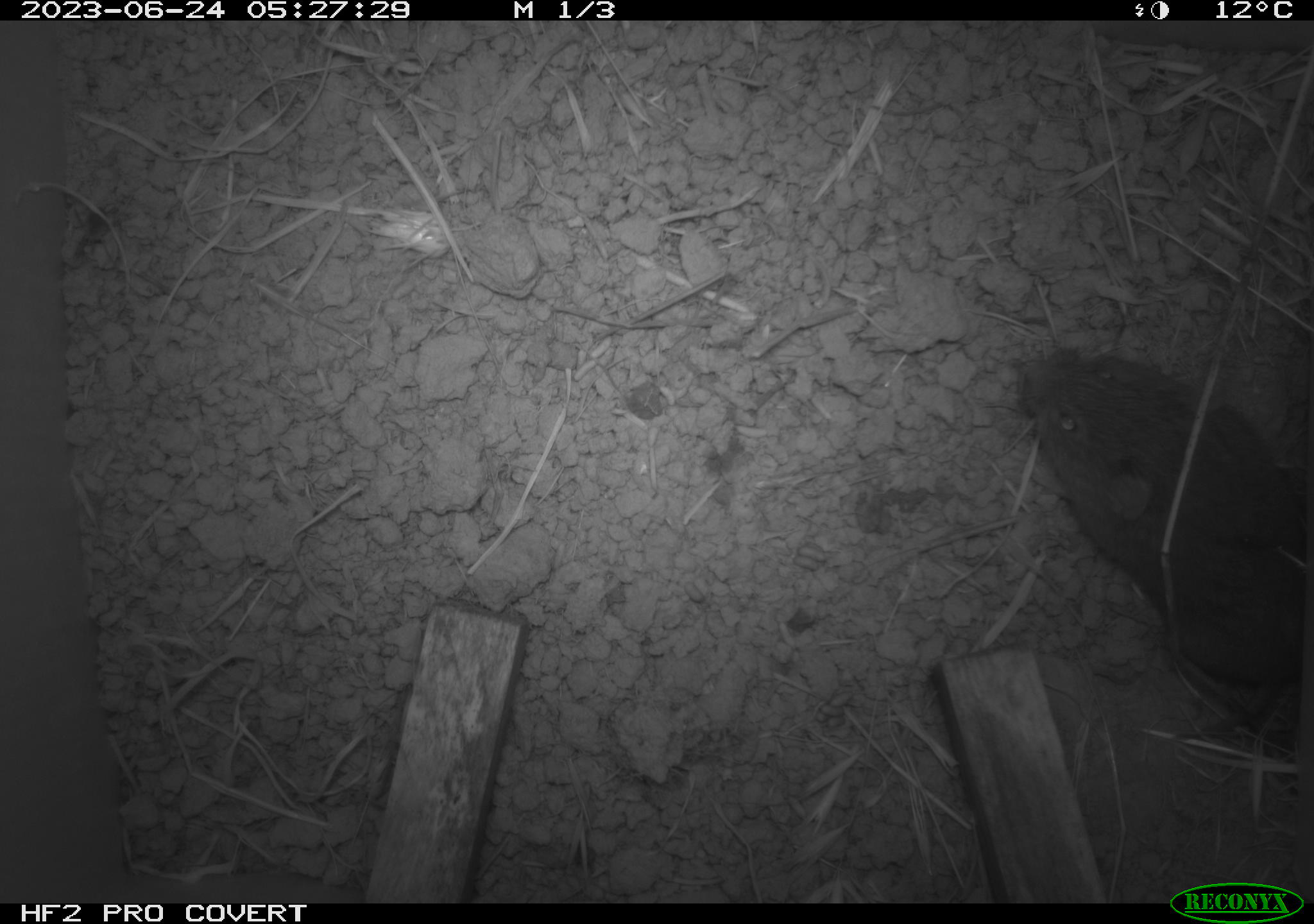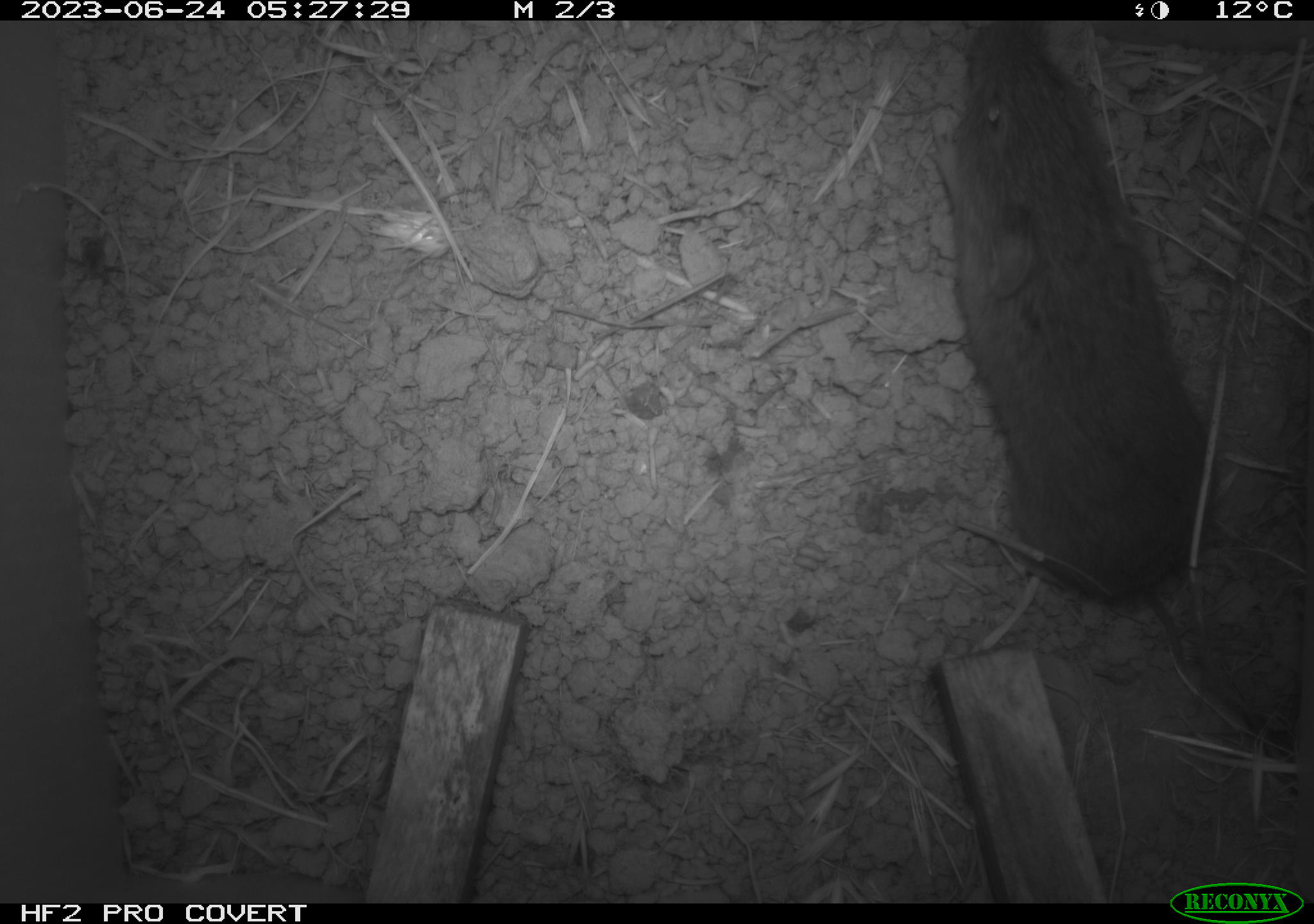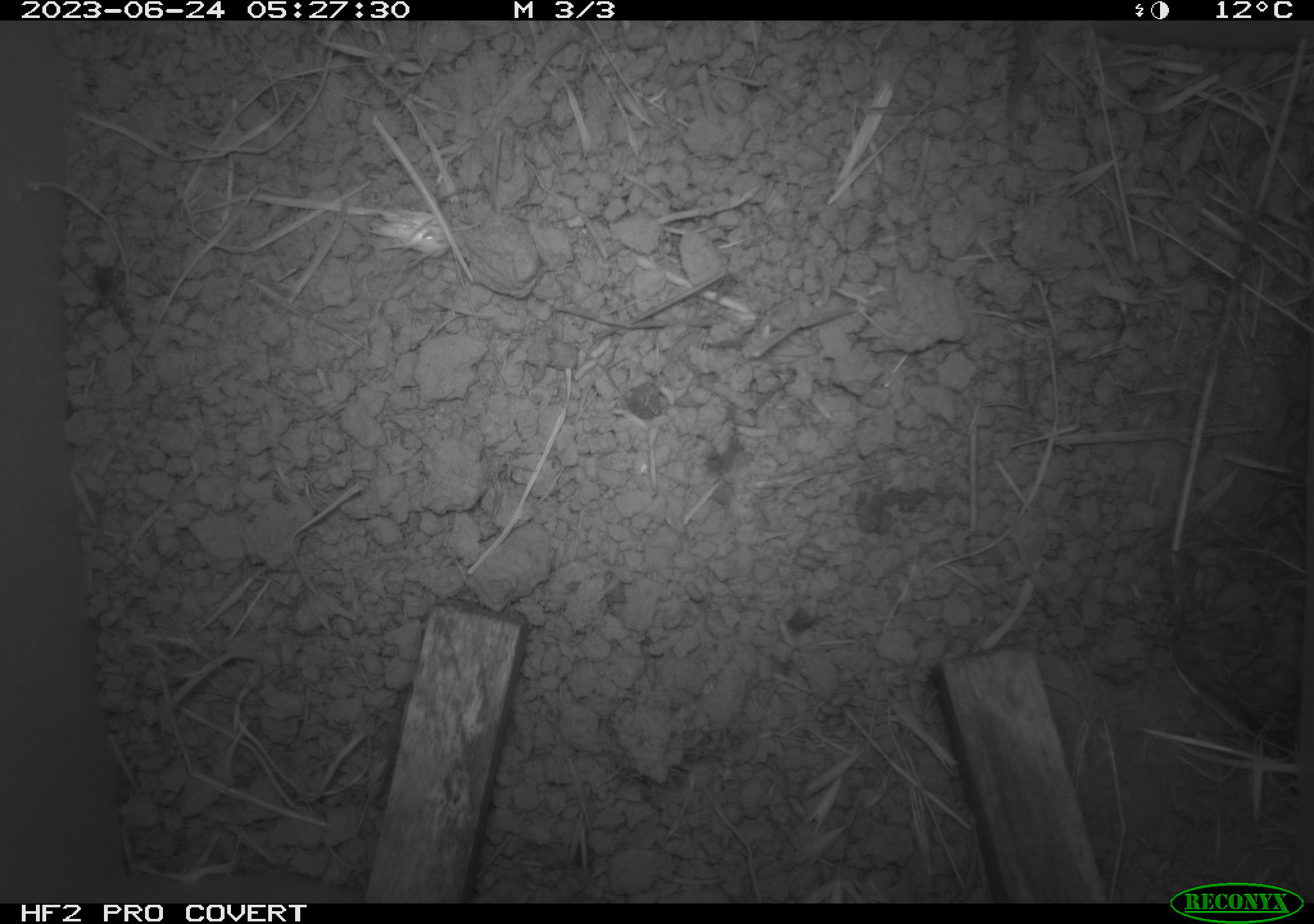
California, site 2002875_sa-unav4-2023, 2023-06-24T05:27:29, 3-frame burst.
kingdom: Animalia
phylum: Chordata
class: Mammalia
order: Rodentia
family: Cricetidae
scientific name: Arvicolinae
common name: voles, lemmings, and muskrats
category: arvicolinae subfamily